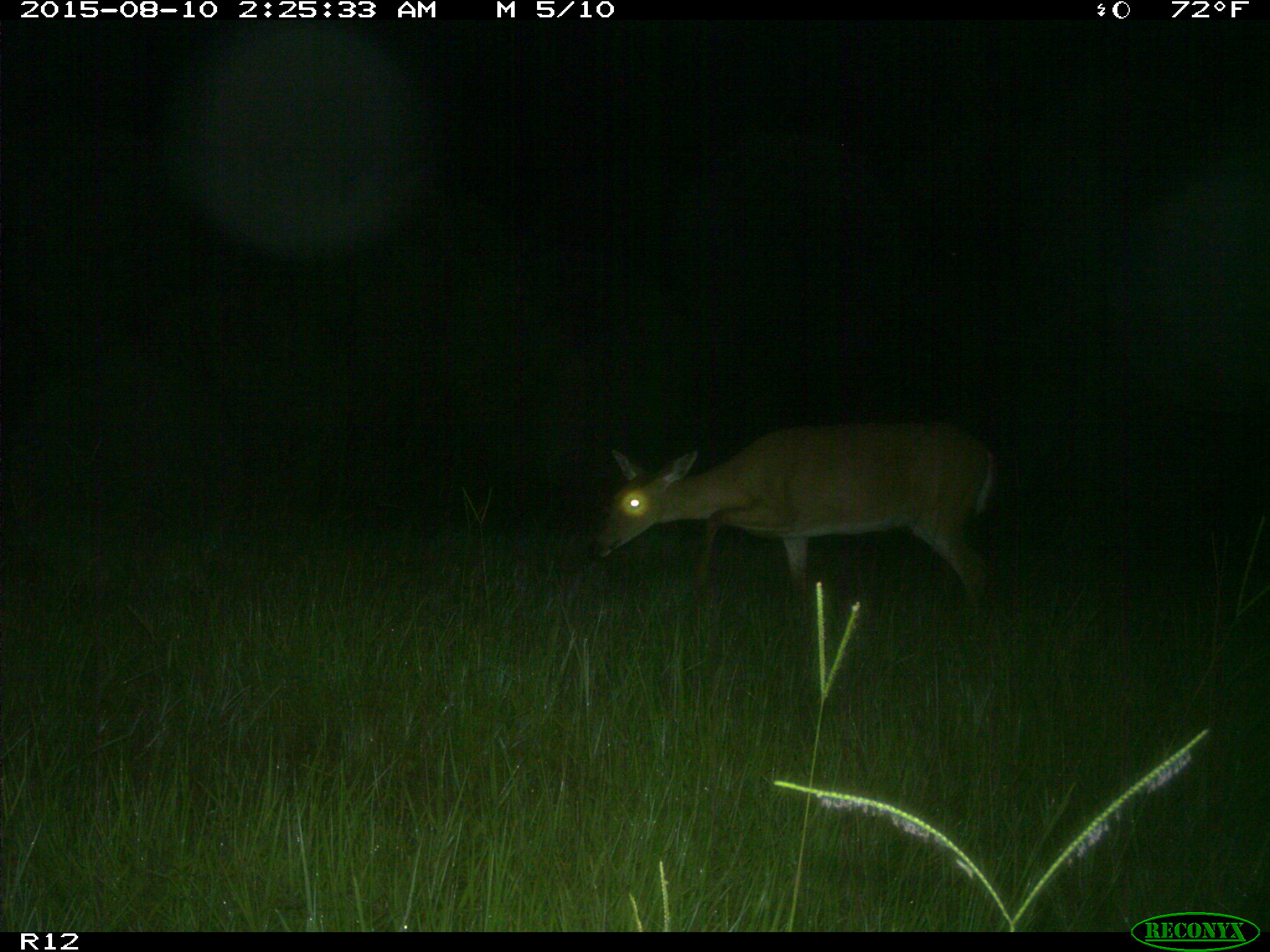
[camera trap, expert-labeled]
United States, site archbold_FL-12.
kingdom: Animalia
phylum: Chordata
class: Mammalia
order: Artiodactyla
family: Cervidae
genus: Odocoileus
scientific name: Odocoileus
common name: deer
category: unidentified deer